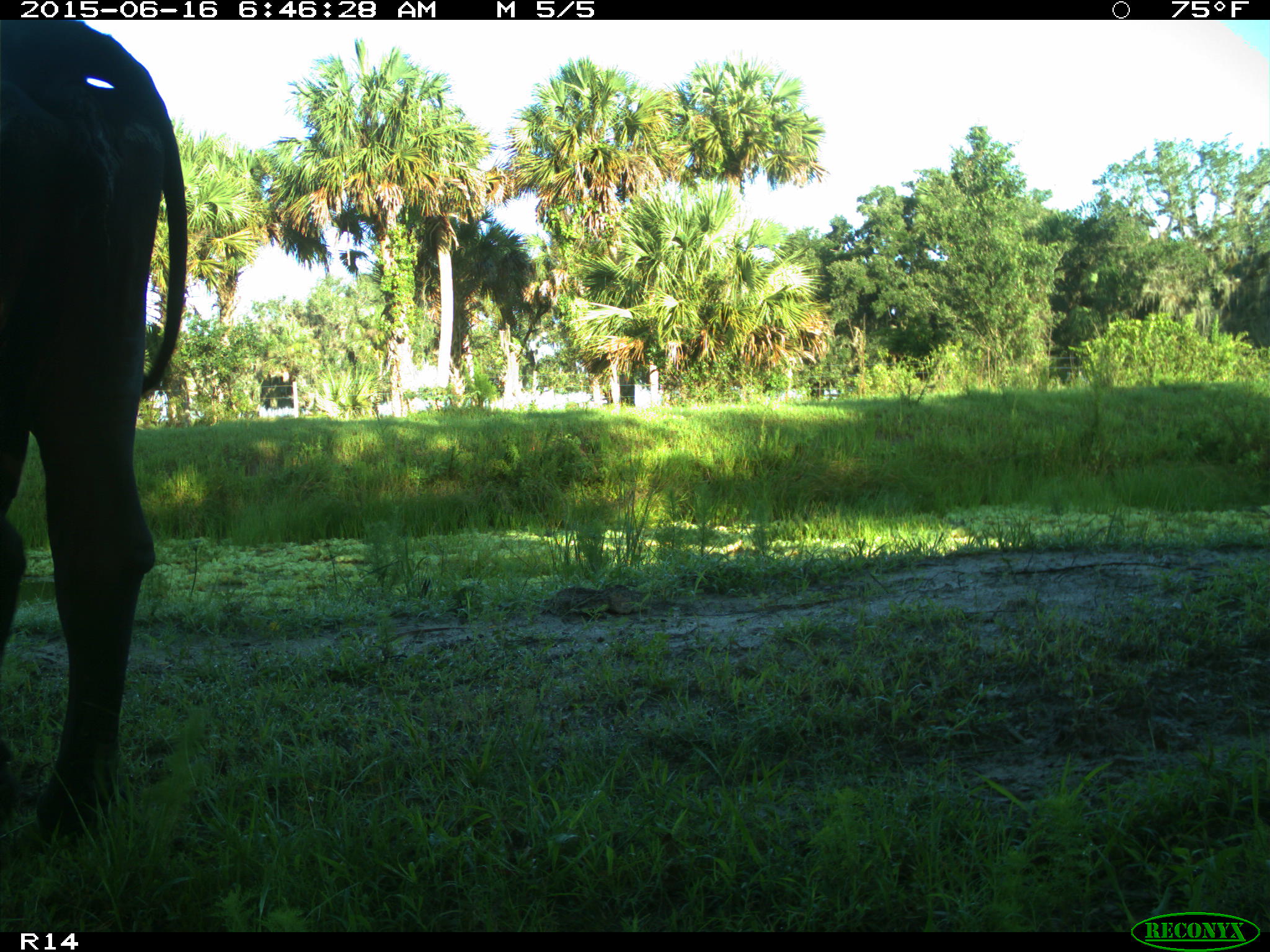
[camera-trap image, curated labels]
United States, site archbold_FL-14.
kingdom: Animalia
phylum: Chordata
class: Mammalia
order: Artiodactyla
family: Bovidae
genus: Bos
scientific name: Bos taurus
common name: domestic cow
Bos taurus (domestic cow).